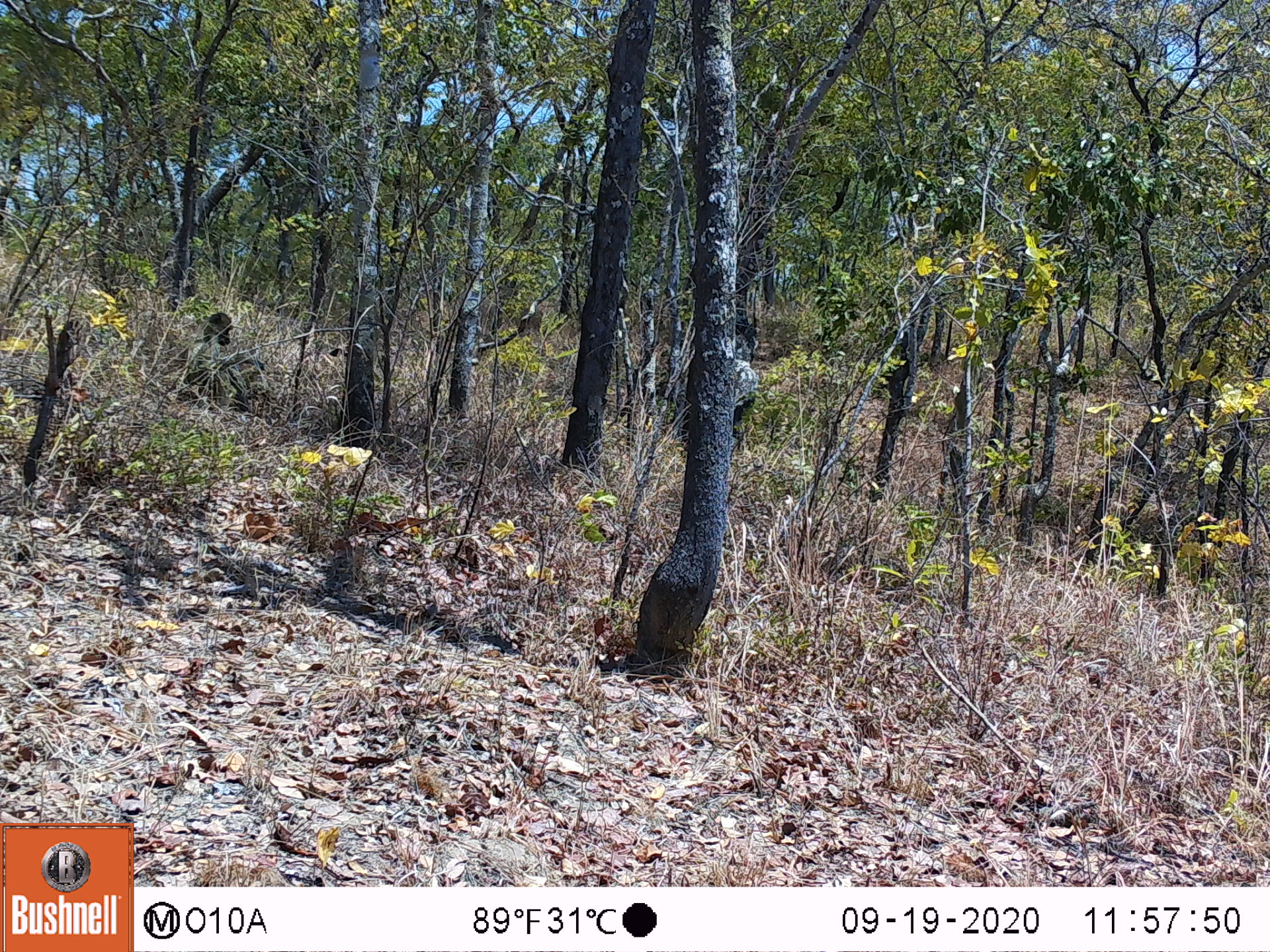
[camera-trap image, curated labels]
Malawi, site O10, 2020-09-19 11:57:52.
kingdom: Animalia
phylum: Chordata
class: Mammalia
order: Primates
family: Cercopithecidae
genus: Papio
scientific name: Papio cynocephalus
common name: yellow baboon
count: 1